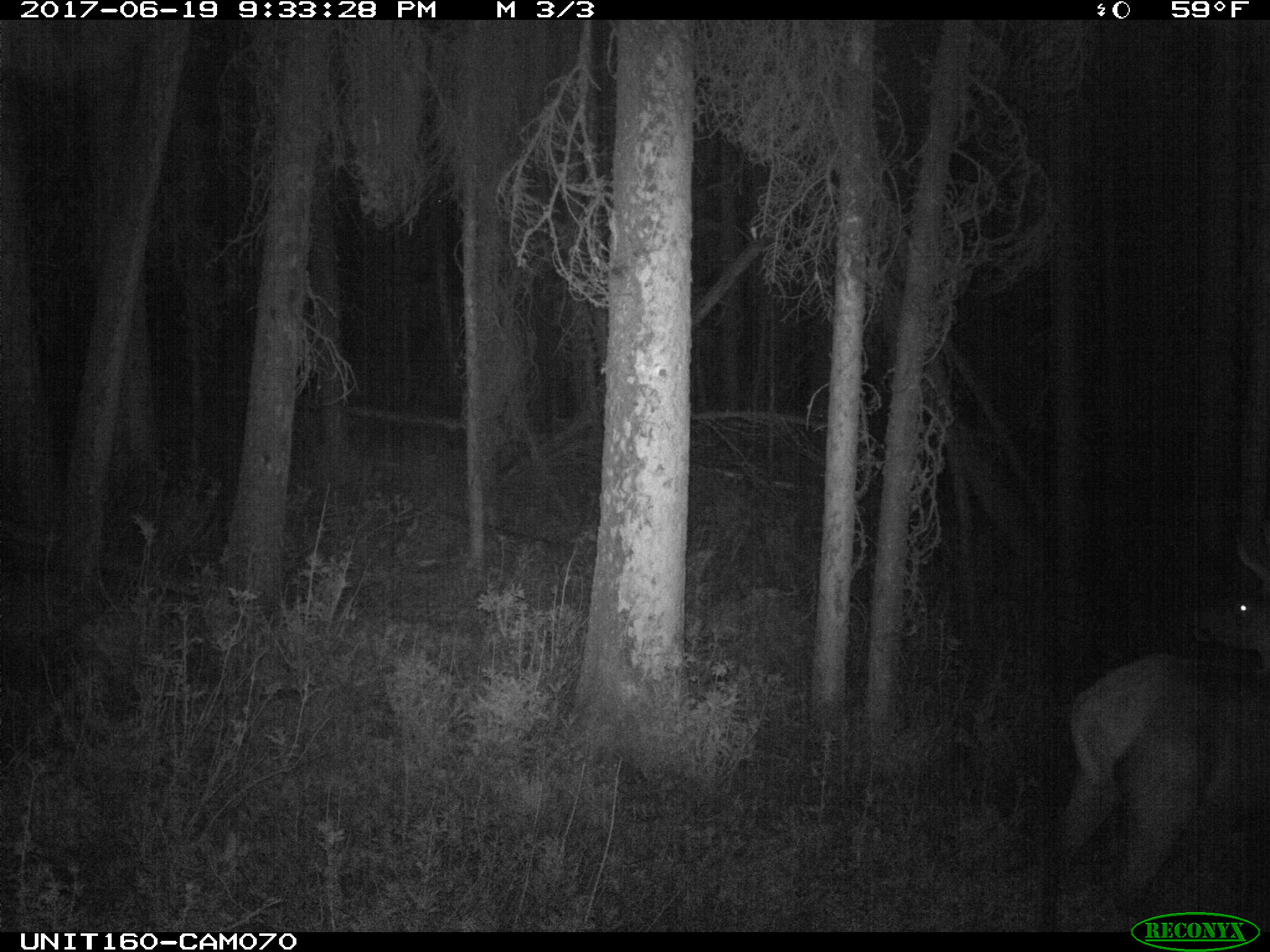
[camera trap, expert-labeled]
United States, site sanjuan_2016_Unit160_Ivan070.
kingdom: Animalia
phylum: Chordata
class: Mammalia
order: Artiodactyla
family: Cervidae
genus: Cervus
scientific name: Cervus elaphus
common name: red deer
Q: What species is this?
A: Cervus elaphus (red deer).